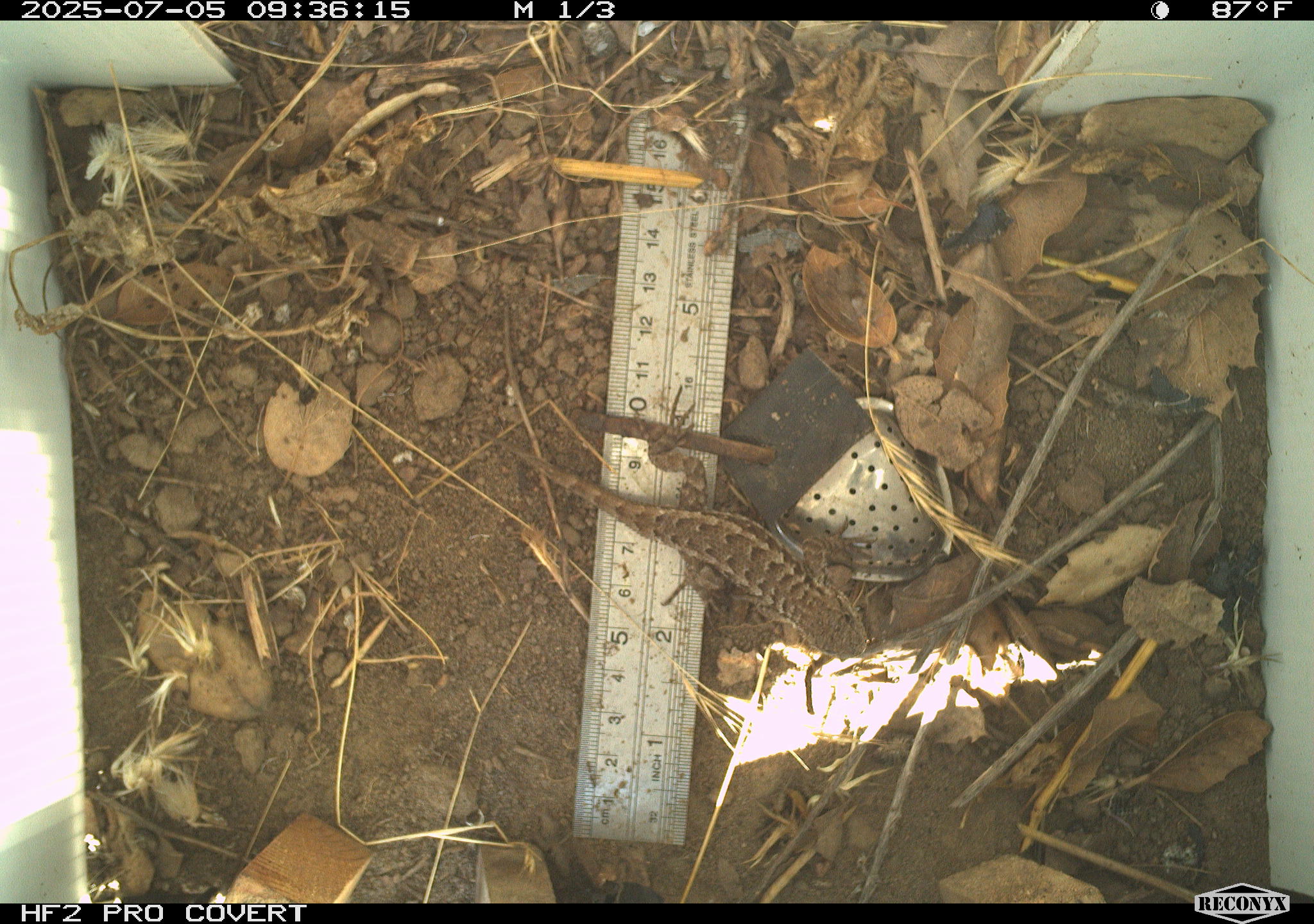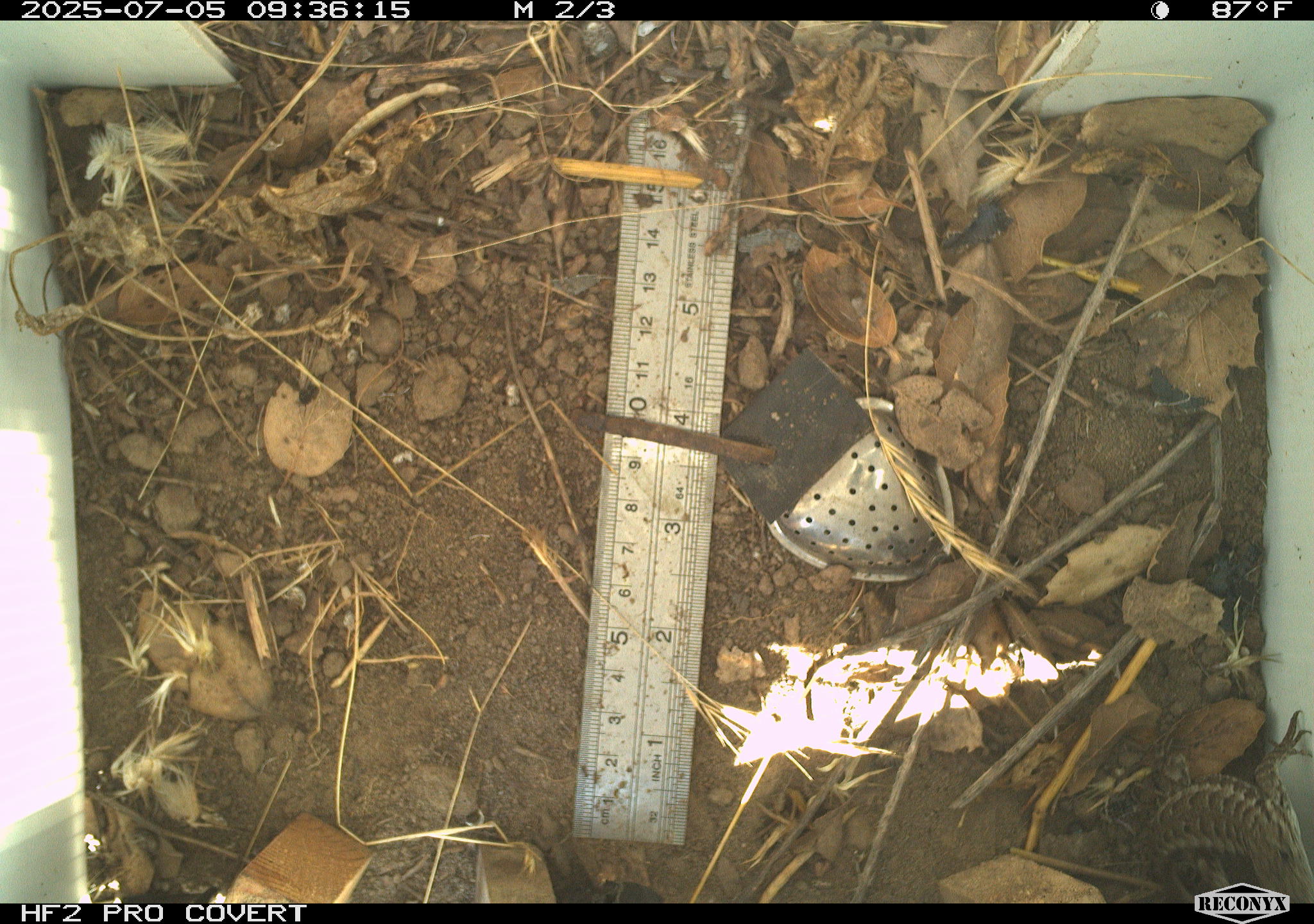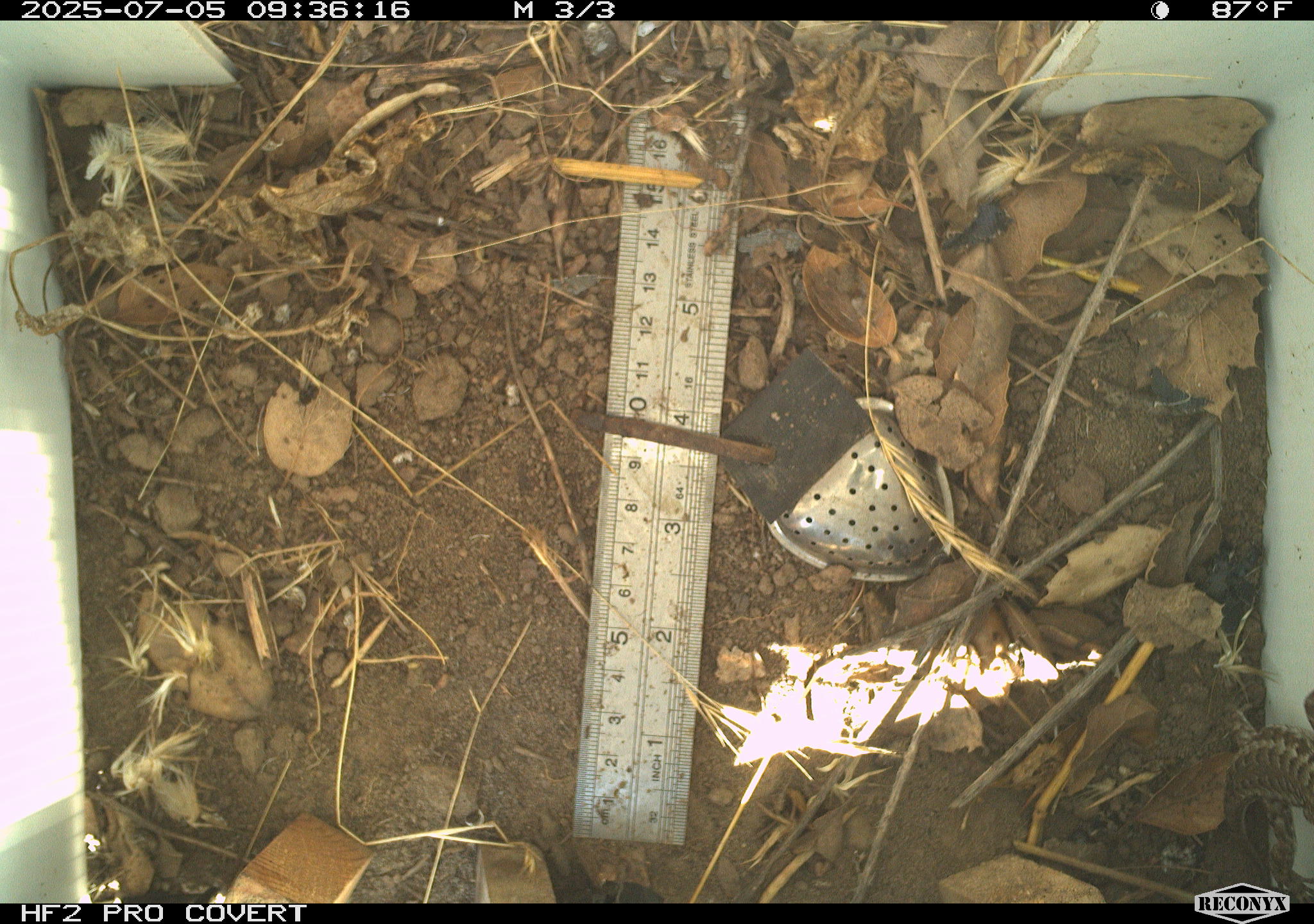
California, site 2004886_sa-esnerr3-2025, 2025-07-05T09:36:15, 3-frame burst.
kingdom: Animalia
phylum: Chordata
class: Reptilia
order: Squamata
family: Phrynosomatidae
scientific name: Phrynosomatidae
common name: north american spiny lizards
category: sceloporus/uta species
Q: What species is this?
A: Sceloporus/uta species (north american spiny lizards) (Phrynosomatidae).